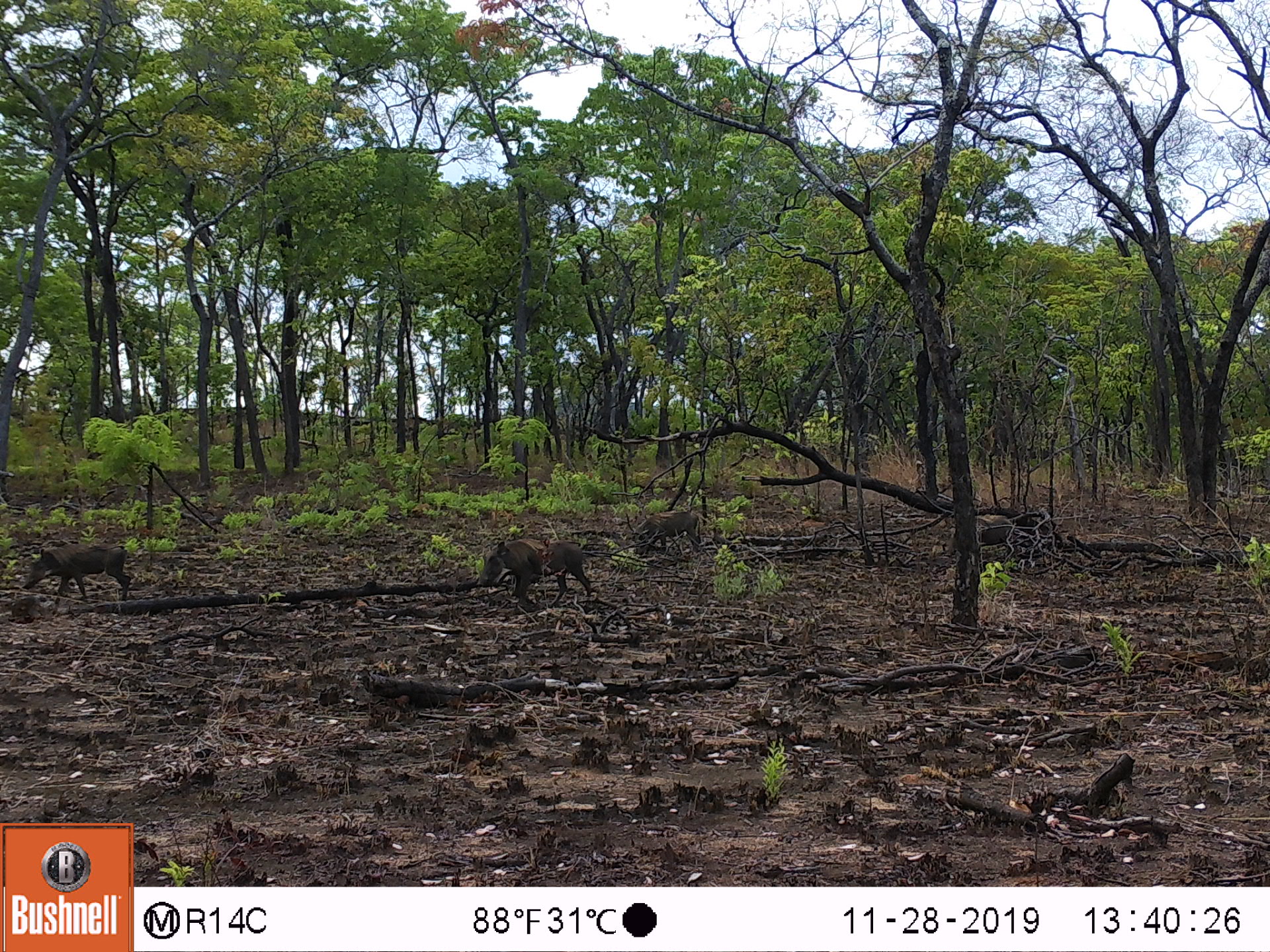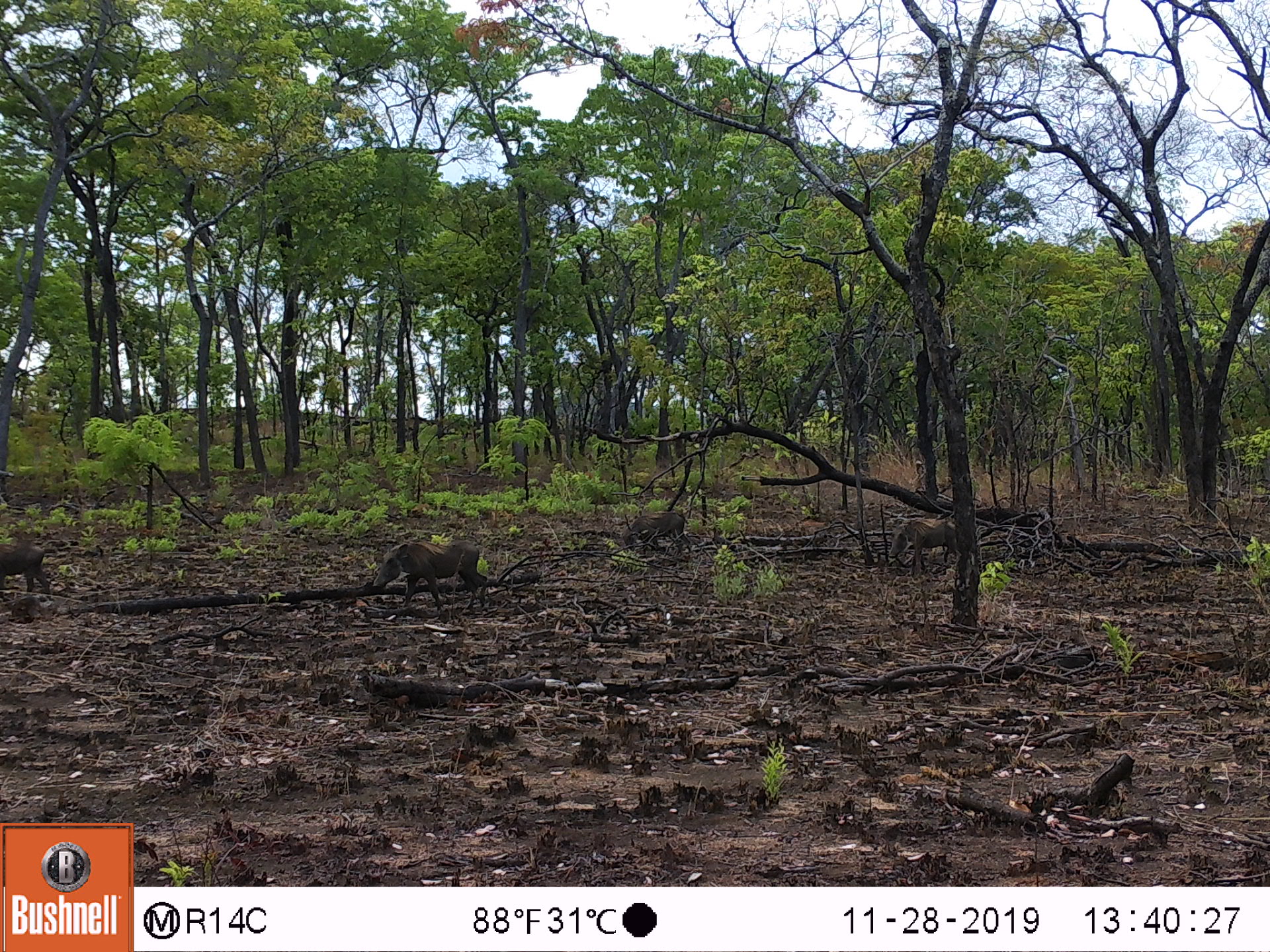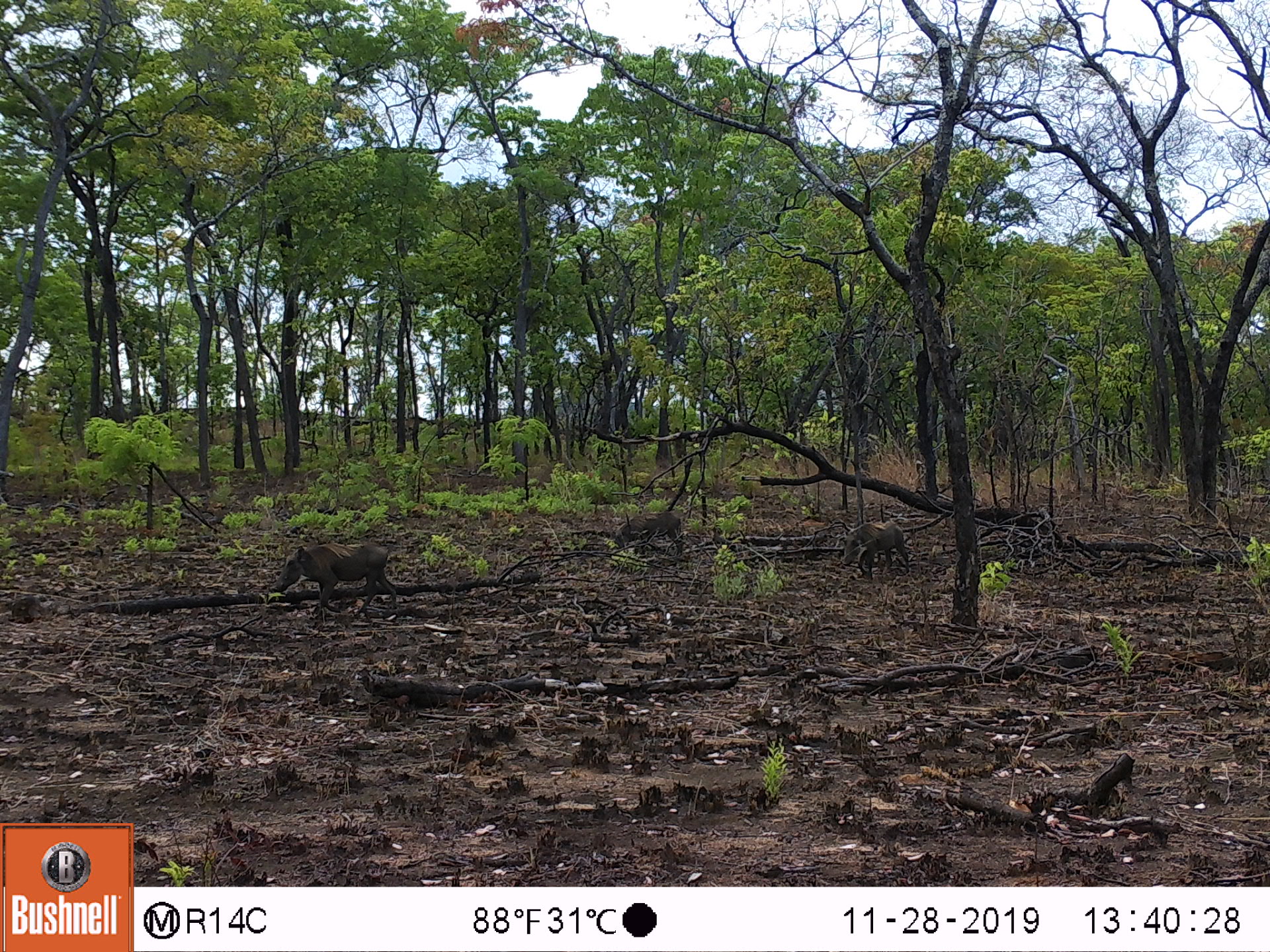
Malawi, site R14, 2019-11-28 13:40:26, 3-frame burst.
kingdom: Animalia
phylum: Chordata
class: Mammalia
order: Artiodactyla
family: Suidae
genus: Phacochoerus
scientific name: Phacochoerus africanus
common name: common warthog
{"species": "common warthog (Phacochoerus africanus)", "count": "3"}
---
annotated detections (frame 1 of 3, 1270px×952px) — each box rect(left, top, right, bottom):
common warthog: rect(465, 530, 597, 611); rect(17, 537, 136, 606); rect(632, 503, 703, 558)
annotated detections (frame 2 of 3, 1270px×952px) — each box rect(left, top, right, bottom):
common warthog: rect(368, 538, 492, 609); rect(880, 515, 958, 574); rect(0, 533, 61, 601); rect(615, 503, 688, 557)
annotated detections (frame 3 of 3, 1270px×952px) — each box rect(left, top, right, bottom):
common warthog: rect(268, 537, 398, 611); rect(836, 516, 912, 584); rect(609, 505, 690, 558)